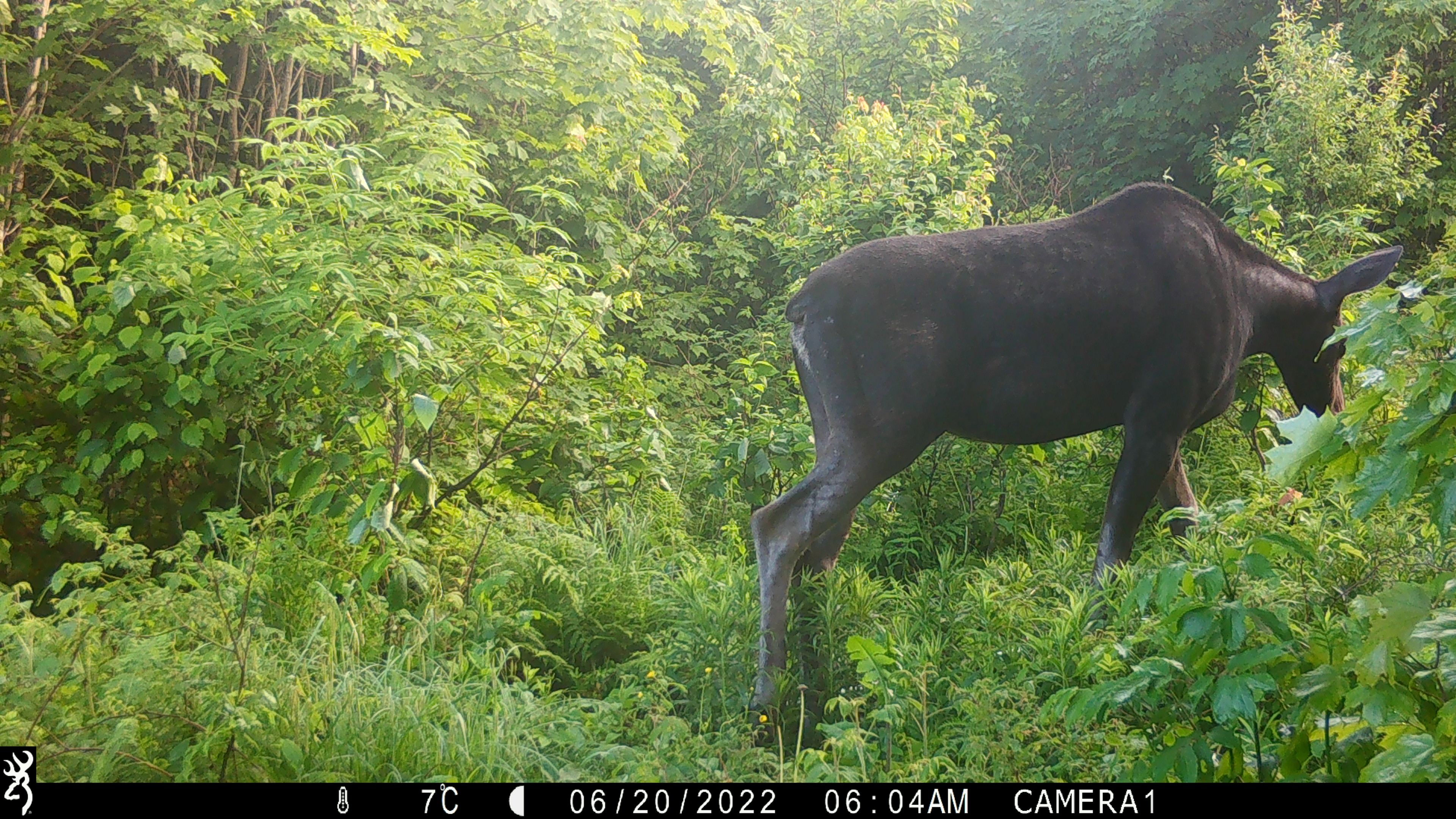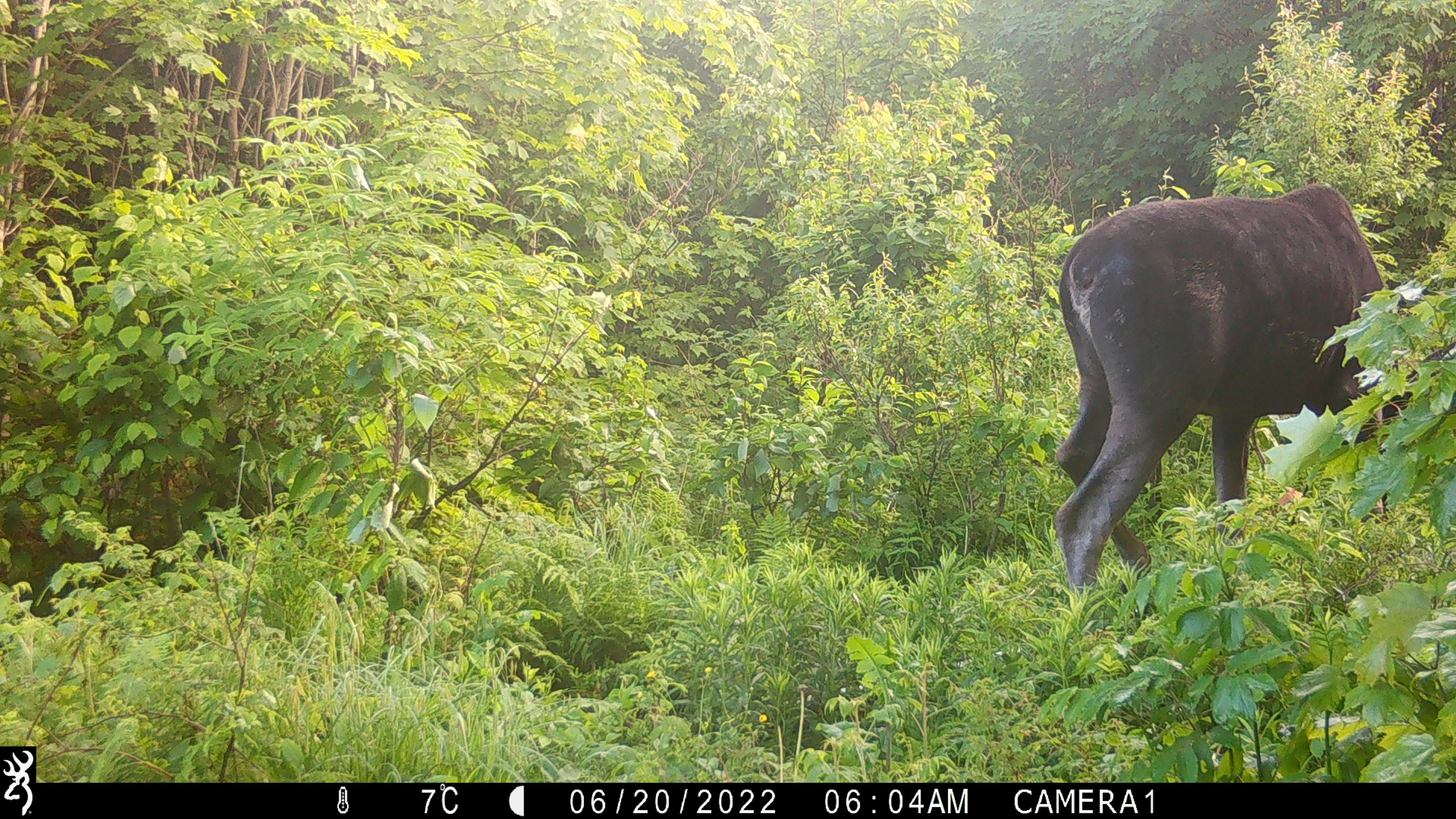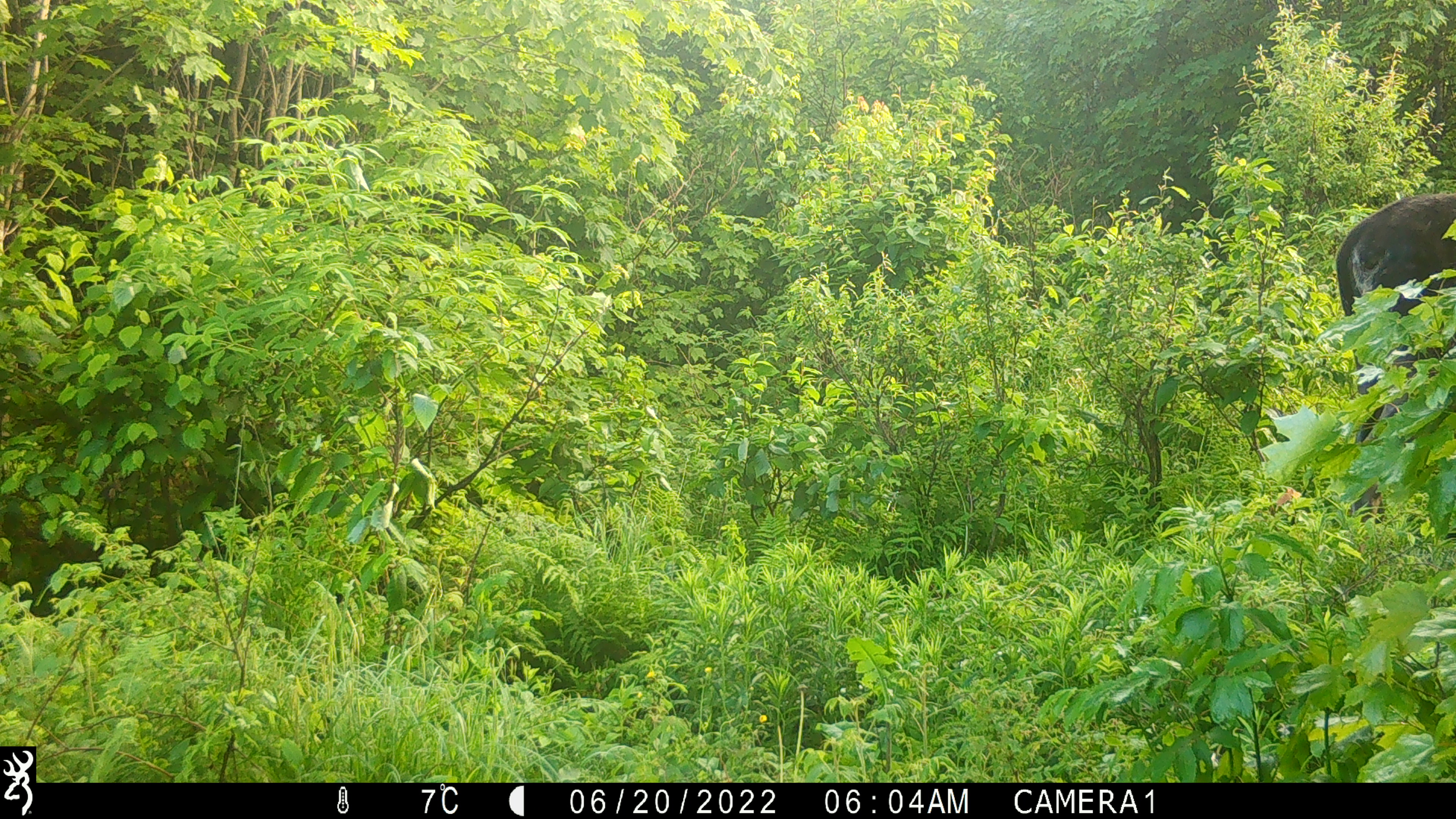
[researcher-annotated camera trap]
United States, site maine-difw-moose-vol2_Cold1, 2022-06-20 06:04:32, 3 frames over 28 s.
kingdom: Animalia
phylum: Chordata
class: Mammalia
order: Artiodactyla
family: Cervidae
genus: Alces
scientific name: Alces alces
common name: moose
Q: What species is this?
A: Moose (Alces alces).